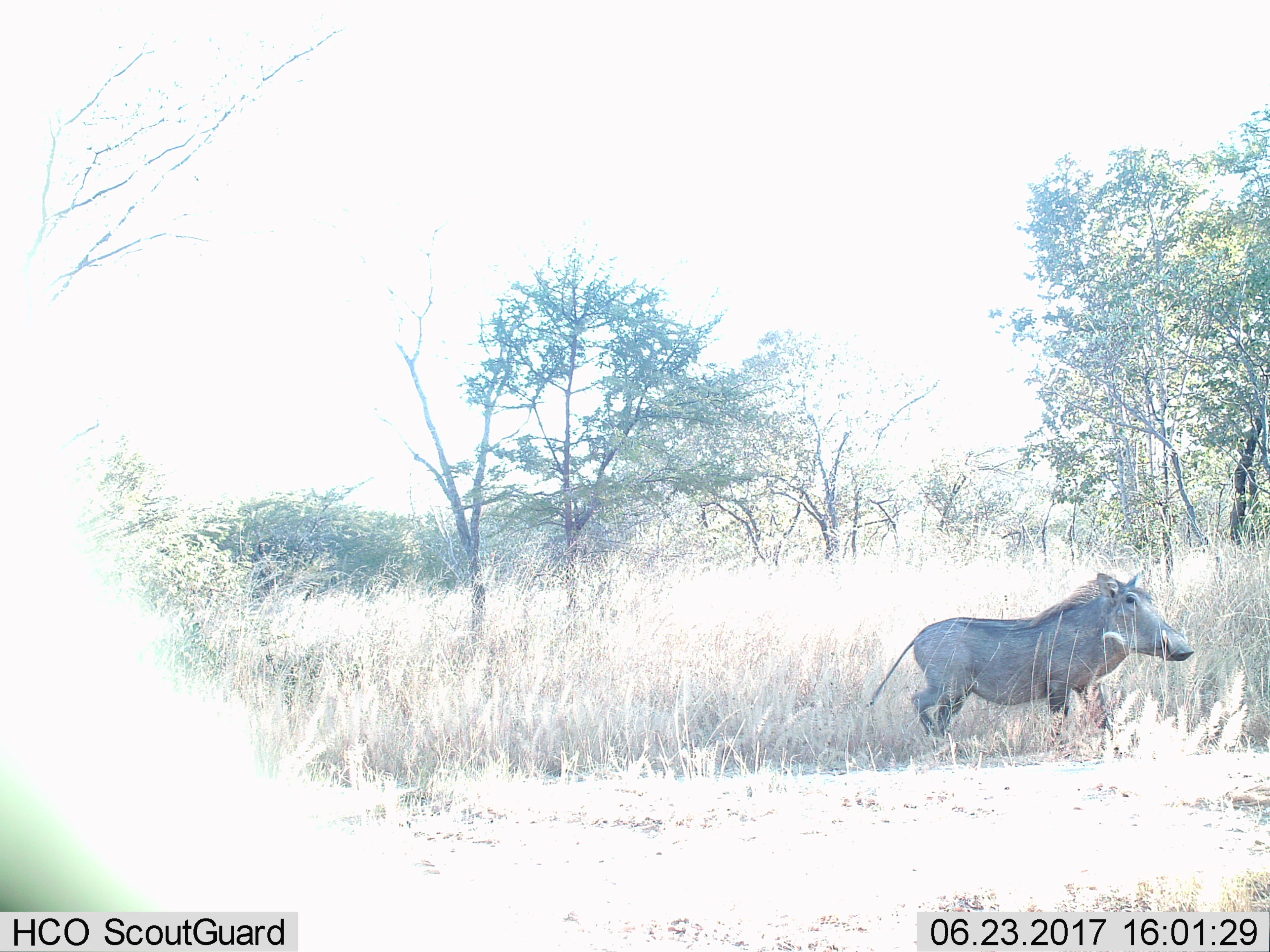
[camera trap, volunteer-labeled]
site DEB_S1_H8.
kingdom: Animalia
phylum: Chordata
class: Mammalia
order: Artiodactyla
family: Suidae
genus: Phacochoerus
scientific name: Phacochoerus africanus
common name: warthog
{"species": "warthog (Phacochoerus africanus)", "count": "1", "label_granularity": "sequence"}